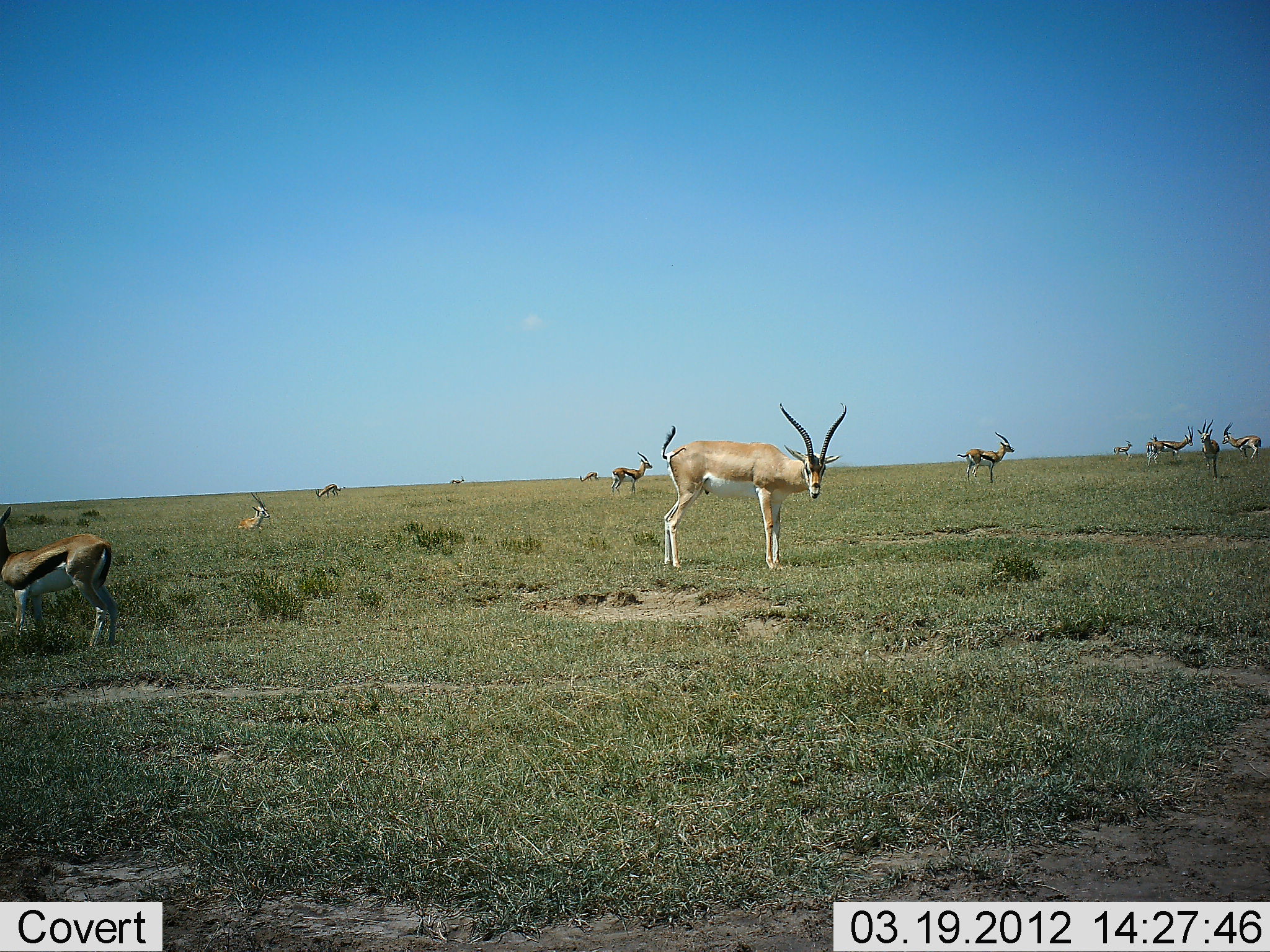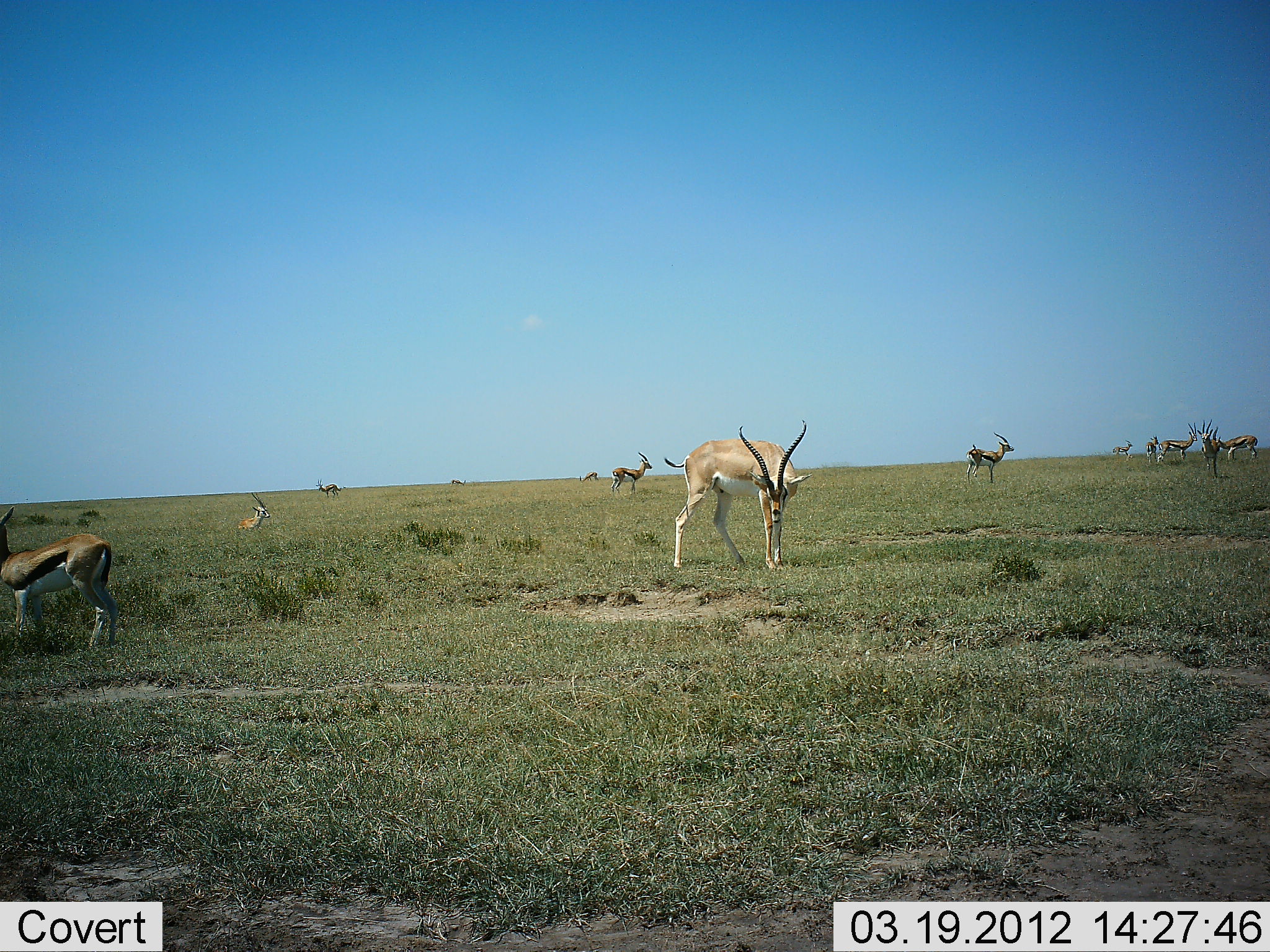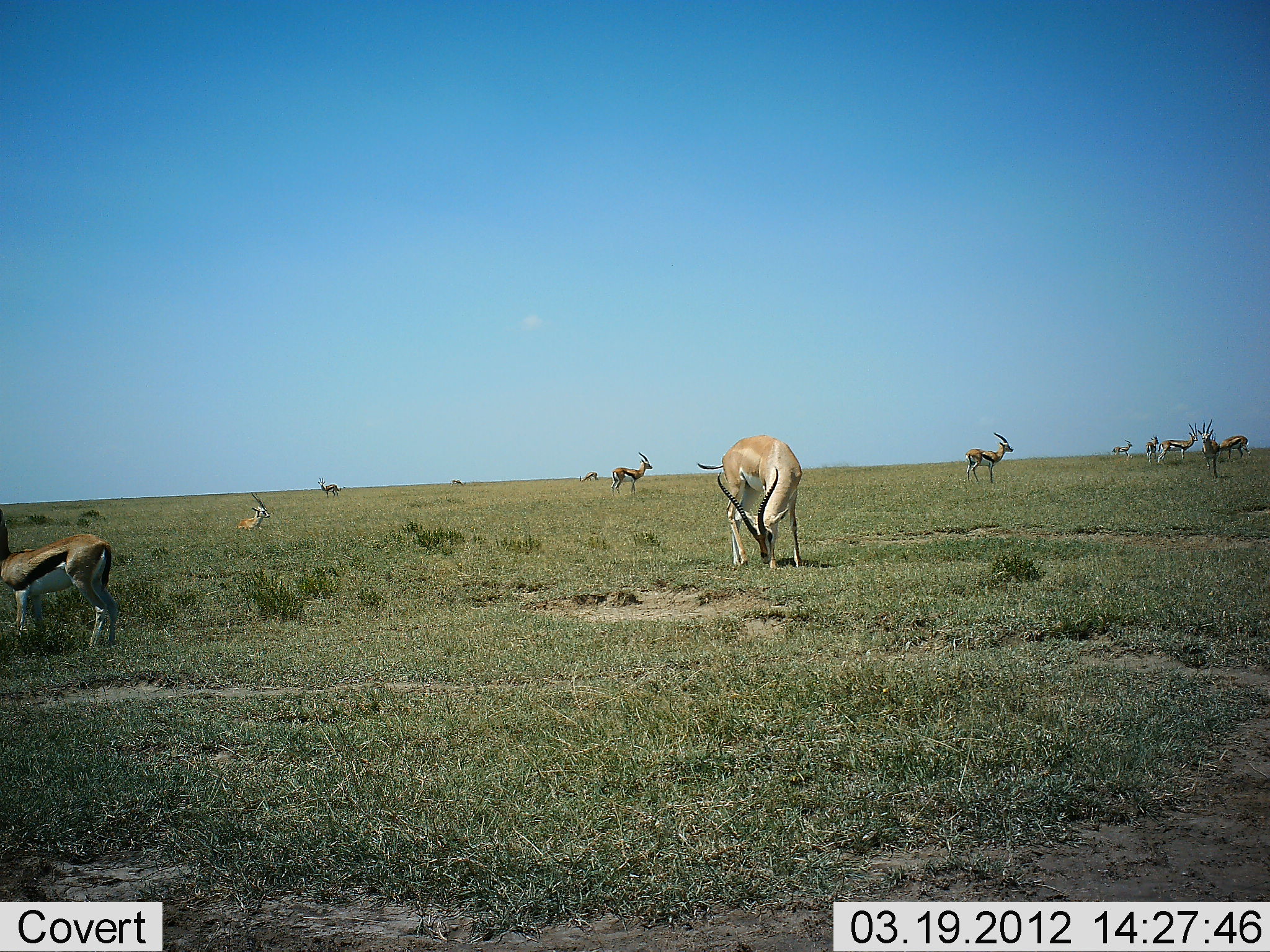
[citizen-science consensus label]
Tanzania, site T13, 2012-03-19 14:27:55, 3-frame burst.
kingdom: Animalia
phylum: Chordata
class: Mammalia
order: Artiodactyla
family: Bovidae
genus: Nanger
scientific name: Nanger granti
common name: grant's gazelle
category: gazellegrants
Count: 1.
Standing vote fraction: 83%.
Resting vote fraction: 17%.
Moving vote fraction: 26%.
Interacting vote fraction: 4%.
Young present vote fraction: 4%.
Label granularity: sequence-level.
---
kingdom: Animalia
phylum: Chordata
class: Mammalia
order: Artiodactyla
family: Bovidae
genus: Eudorcas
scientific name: Eudorcas thomsonii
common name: thomson's gazelle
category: gazellethomsons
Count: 10.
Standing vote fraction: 96%.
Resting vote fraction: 35%.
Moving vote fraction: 30%.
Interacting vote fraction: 17%.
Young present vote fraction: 0%.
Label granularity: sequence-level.